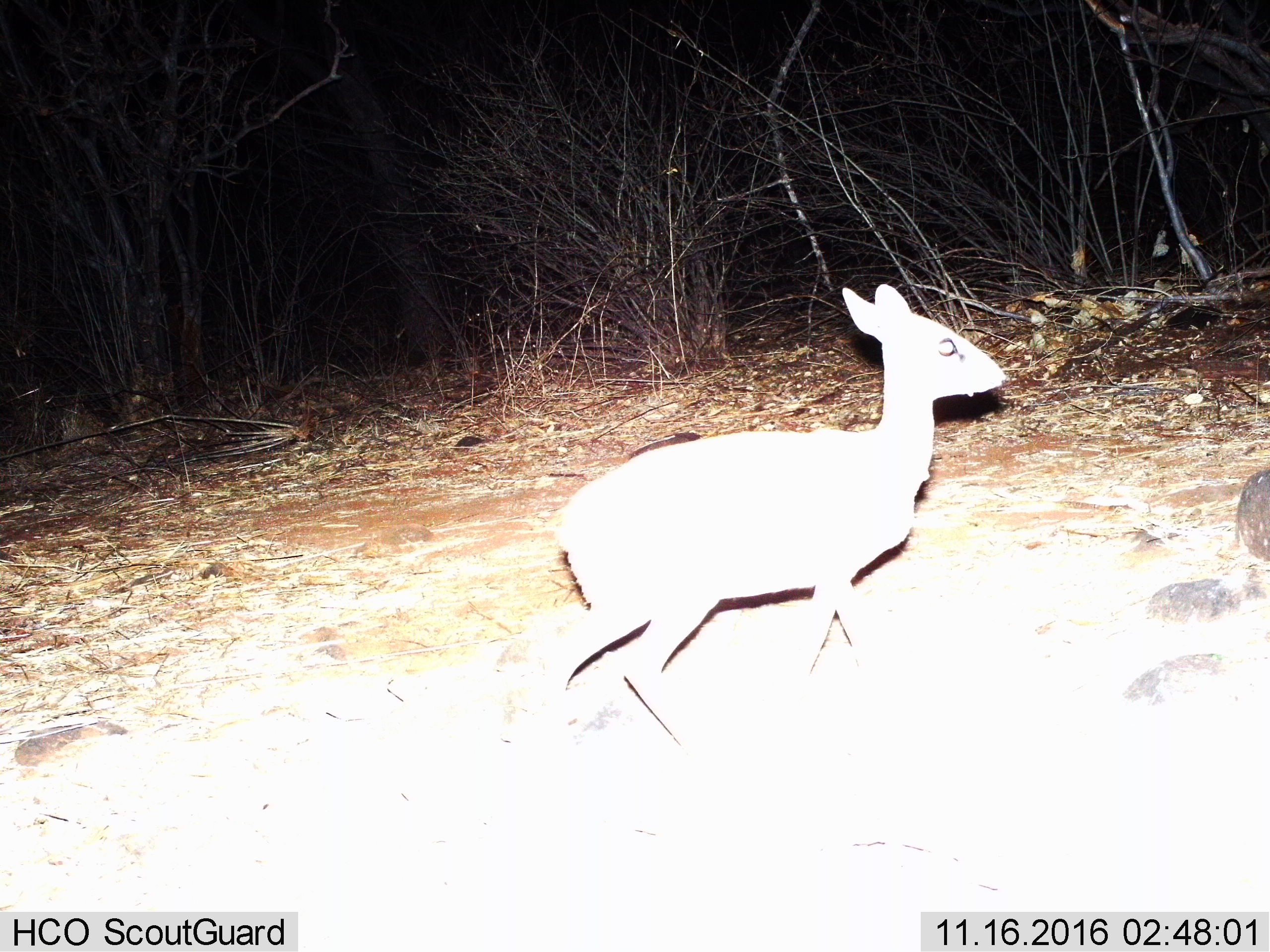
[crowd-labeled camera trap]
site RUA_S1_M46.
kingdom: Animalia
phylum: Chordata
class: Mammalia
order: Artiodactyla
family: Bovidae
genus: Madoqua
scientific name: Madoqua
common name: dik-dik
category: dikdik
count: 1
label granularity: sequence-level